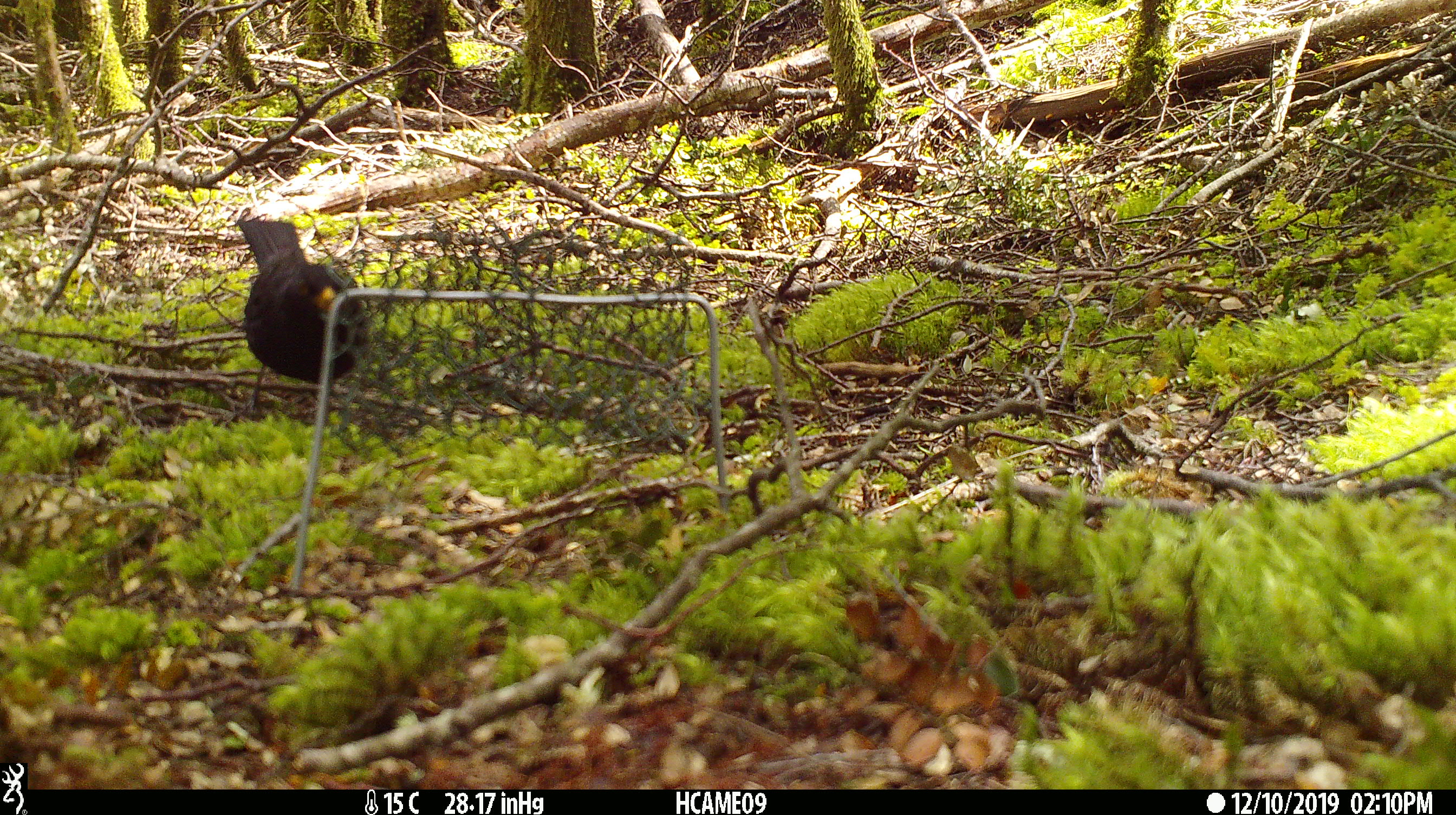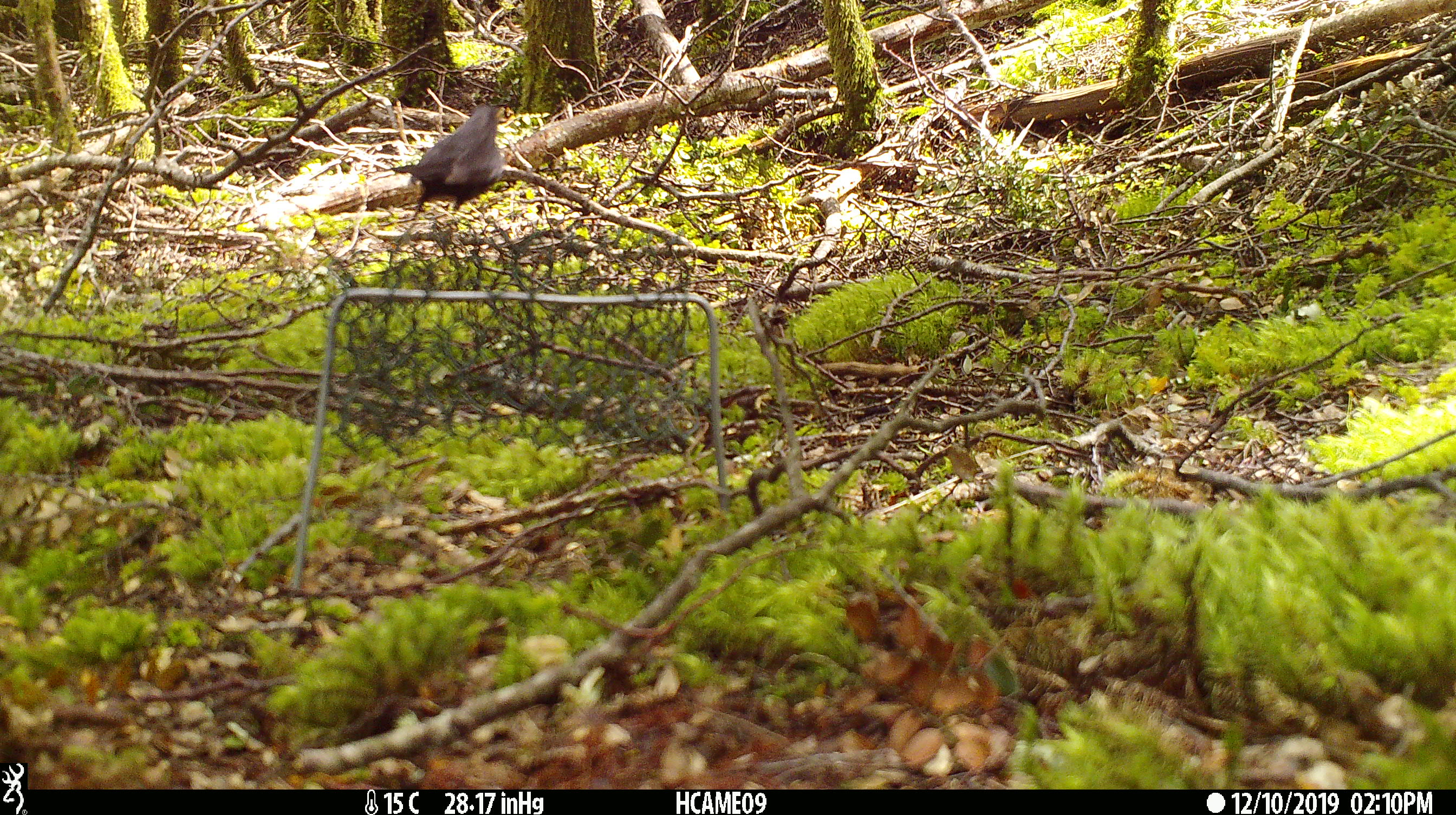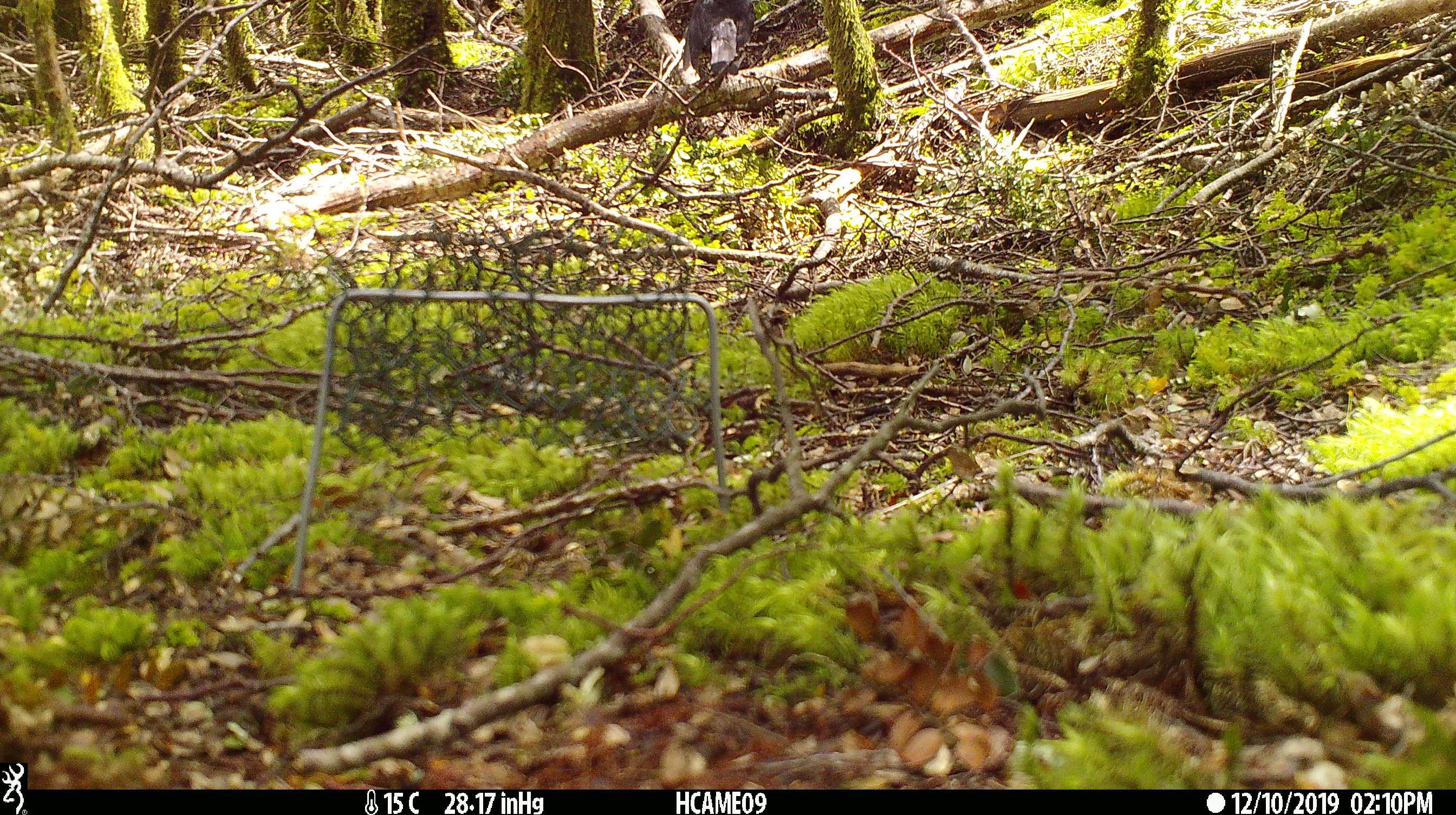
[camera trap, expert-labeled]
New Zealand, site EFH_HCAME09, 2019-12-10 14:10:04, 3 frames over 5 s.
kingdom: Animalia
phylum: Chordata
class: Aves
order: Passeriformes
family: Turdidae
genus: Turdus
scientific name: Turdus merula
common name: eurasian blackbird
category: blackbird